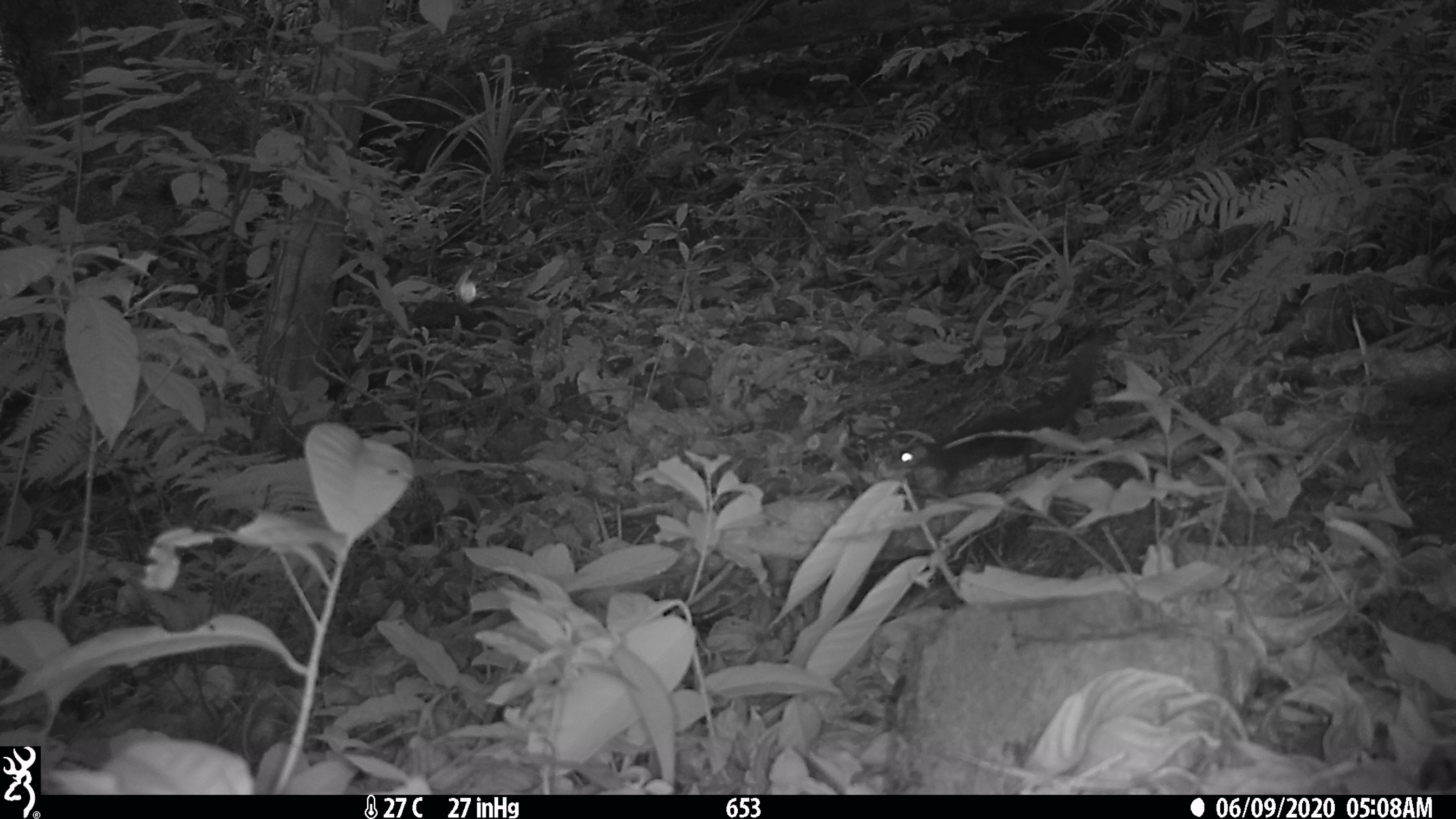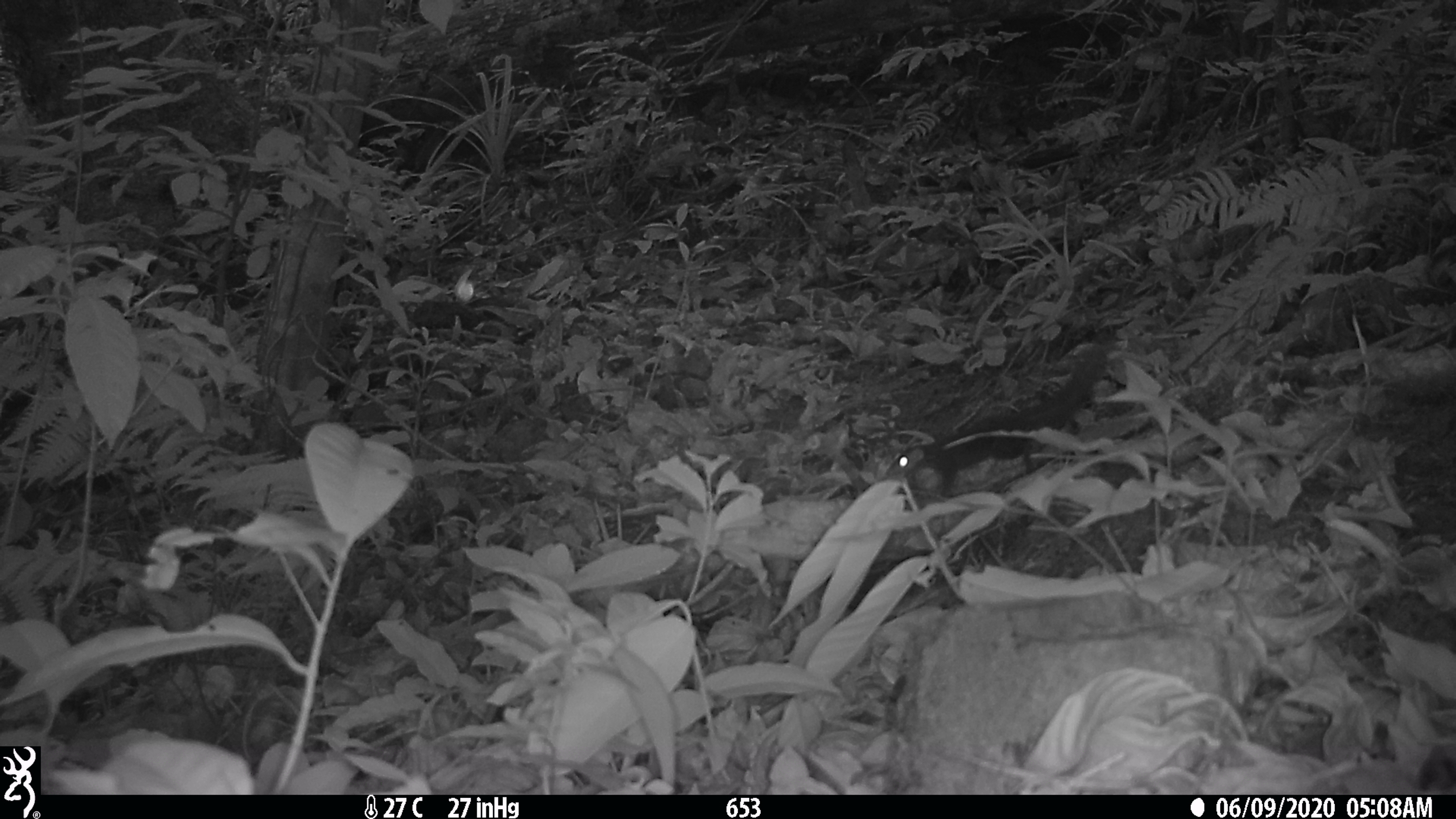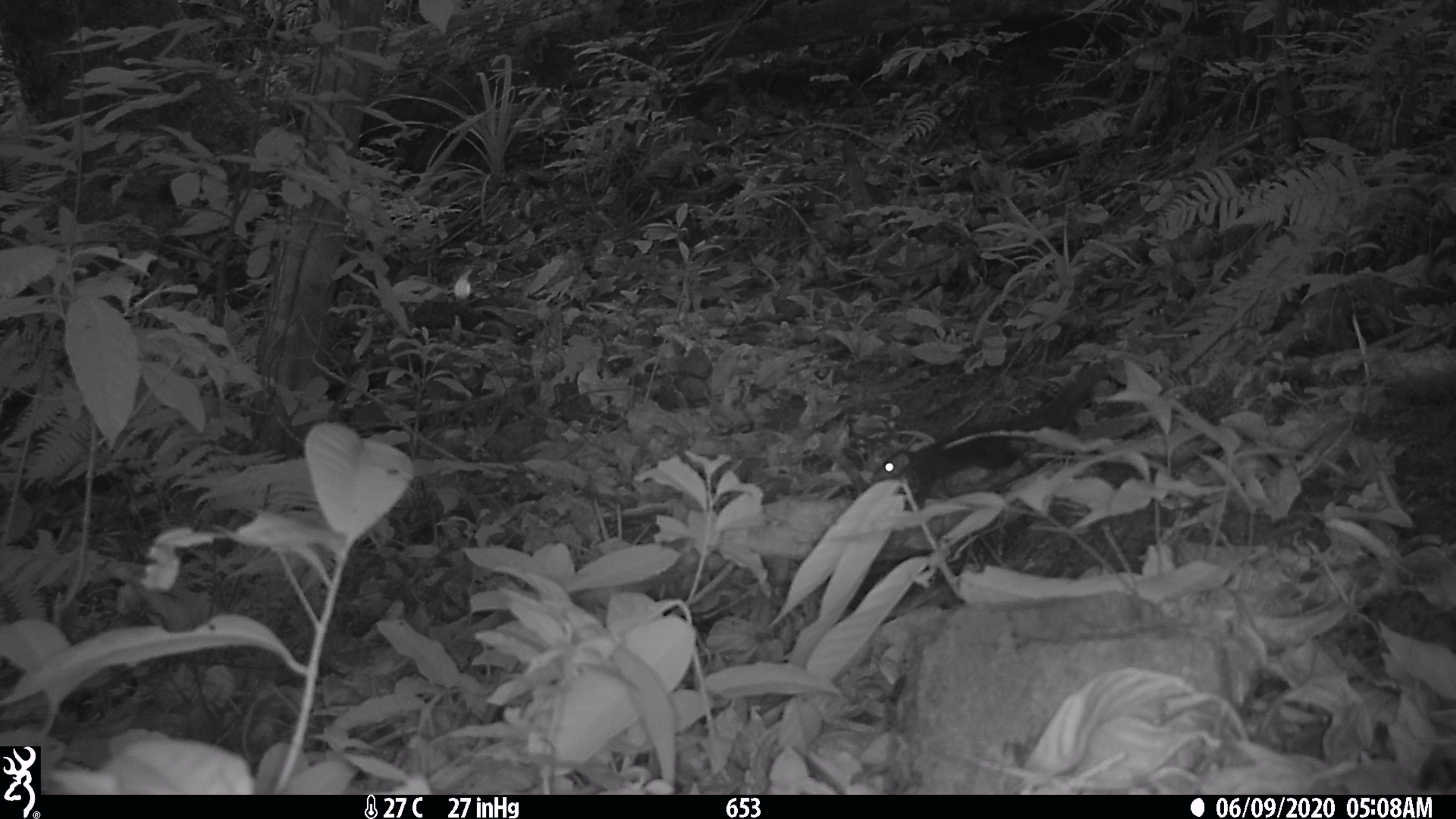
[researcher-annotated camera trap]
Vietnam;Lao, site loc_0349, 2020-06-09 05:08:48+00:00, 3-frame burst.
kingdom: Animalia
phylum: Chordata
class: Mammalia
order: Rodentia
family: Sciuridae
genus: Dremomys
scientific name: Dremomys rufigenis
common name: red-cheeked squirrel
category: red cheeked squirrel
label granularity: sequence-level